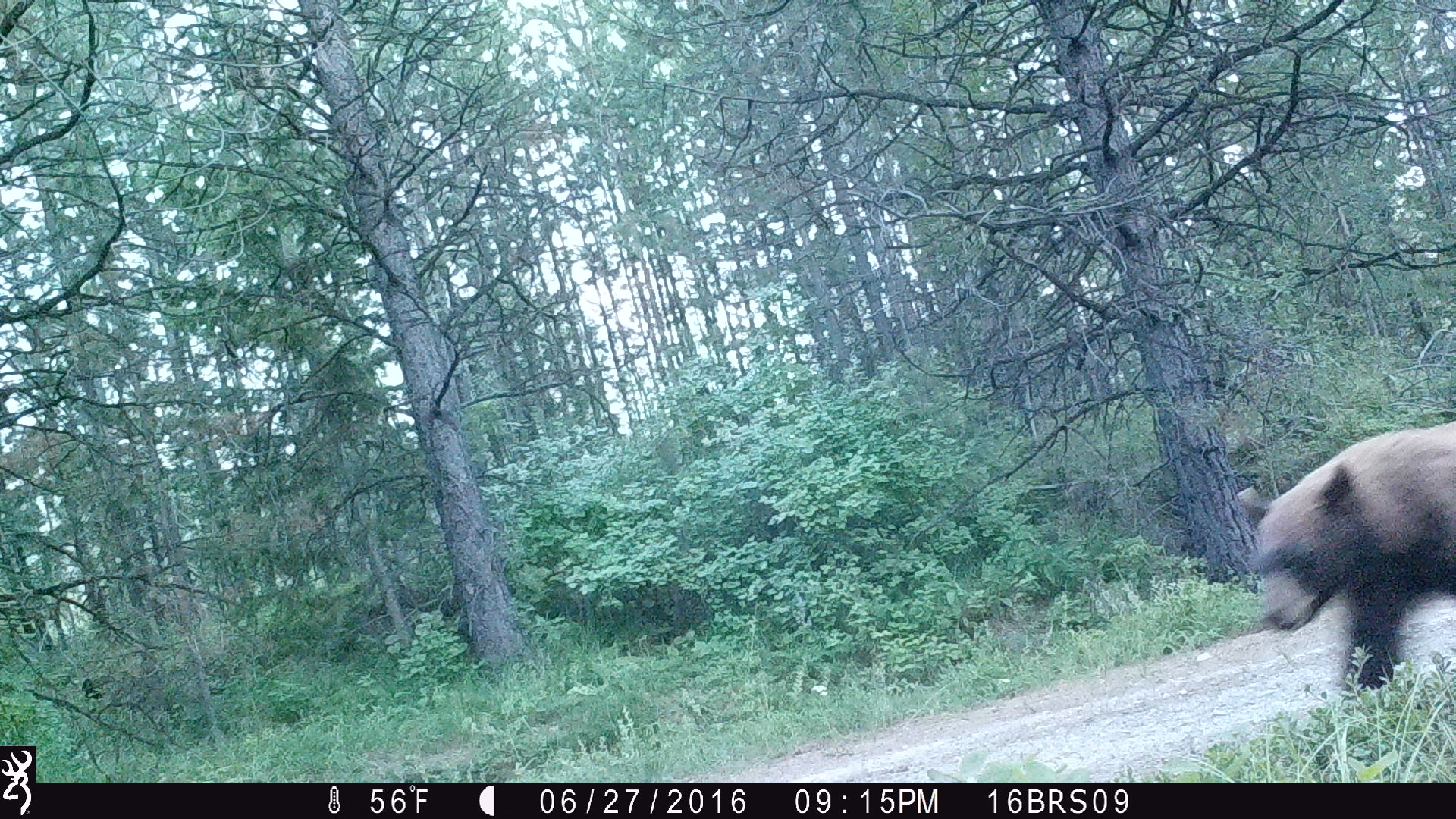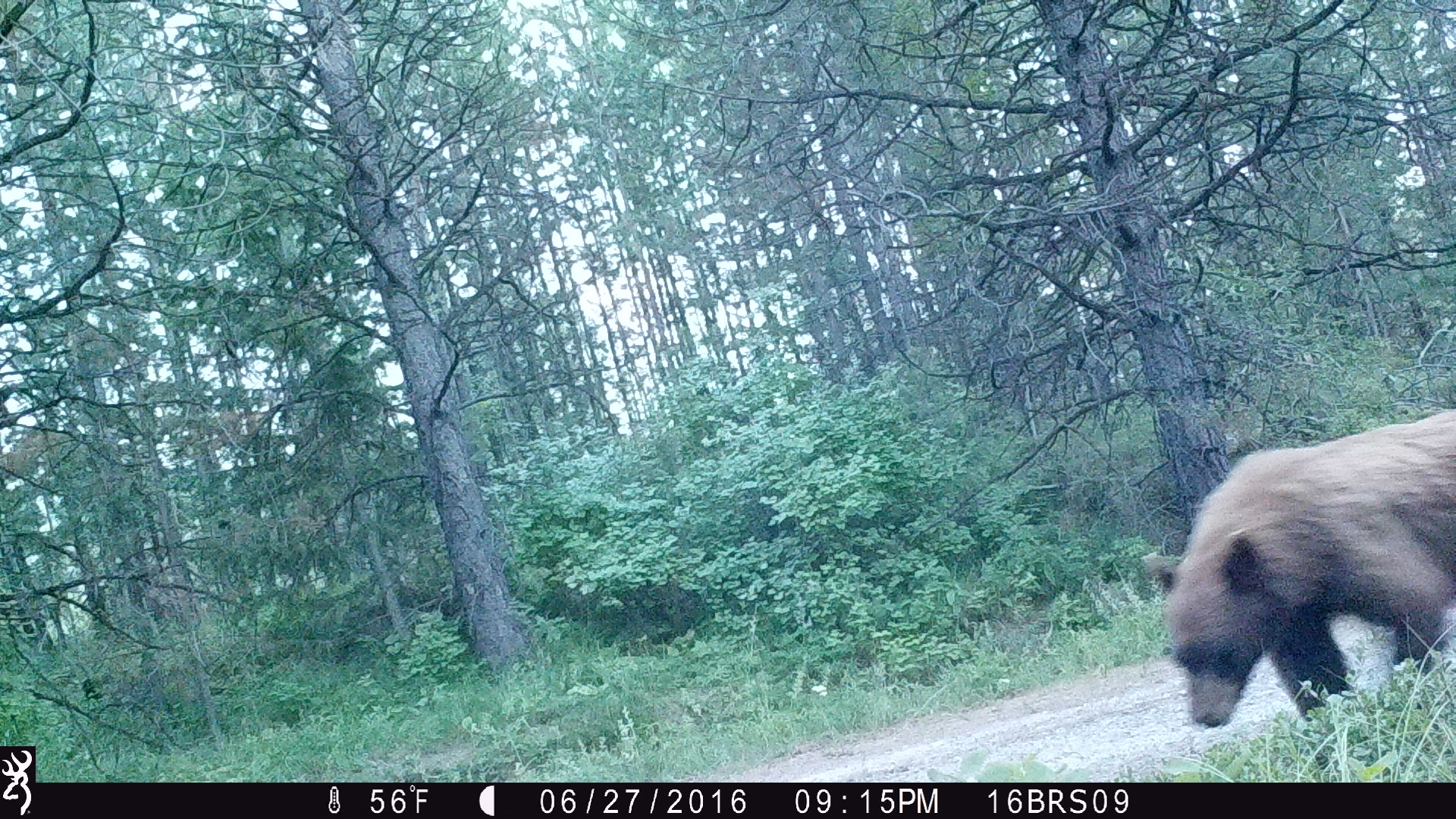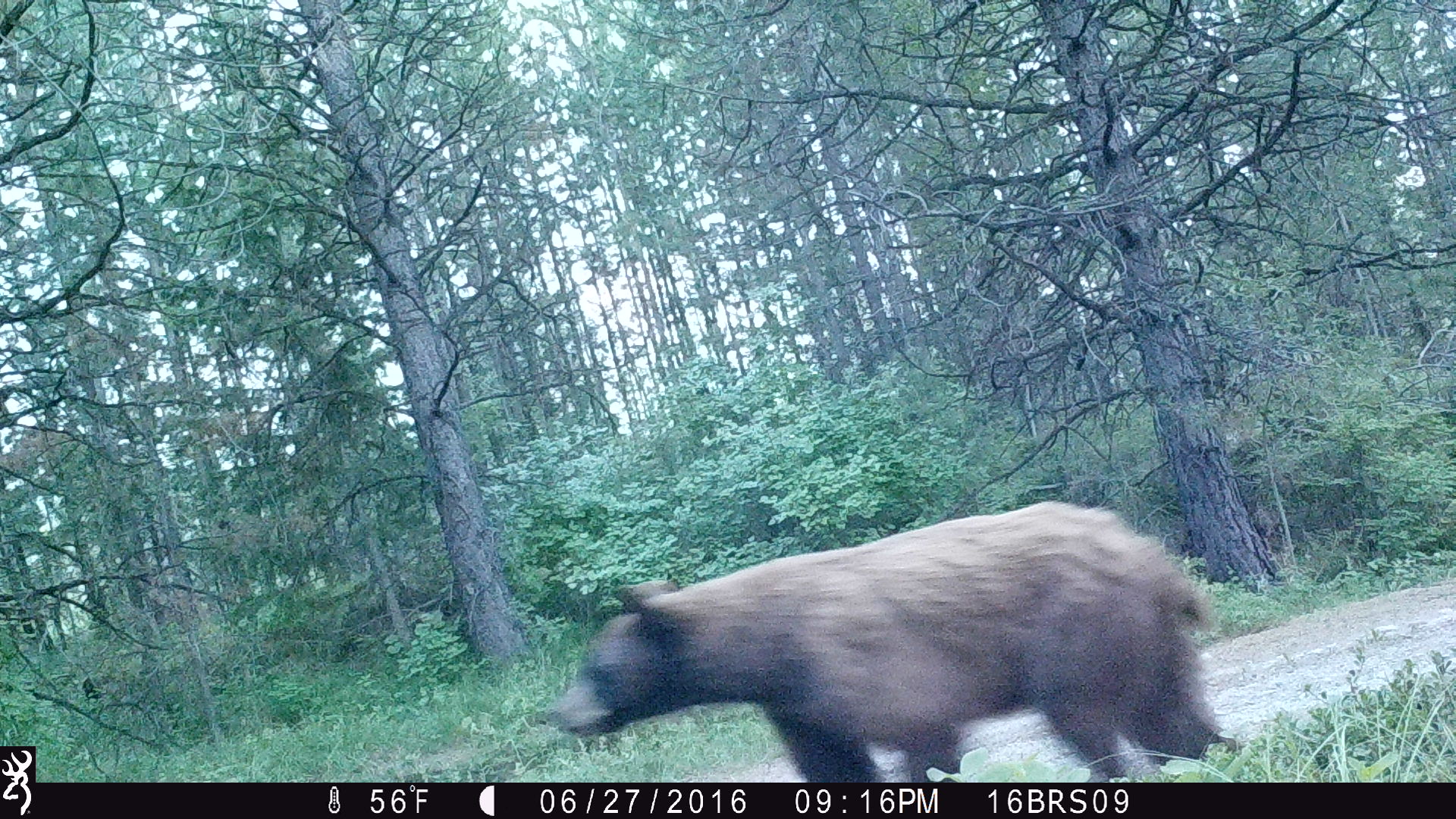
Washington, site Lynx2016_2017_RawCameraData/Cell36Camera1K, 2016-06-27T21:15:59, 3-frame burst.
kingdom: Animalia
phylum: Chordata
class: Mammalia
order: Carnivora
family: Ursidae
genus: Ursus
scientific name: Ursus americanus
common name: american black bear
Ursus americanus (american black bear). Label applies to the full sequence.